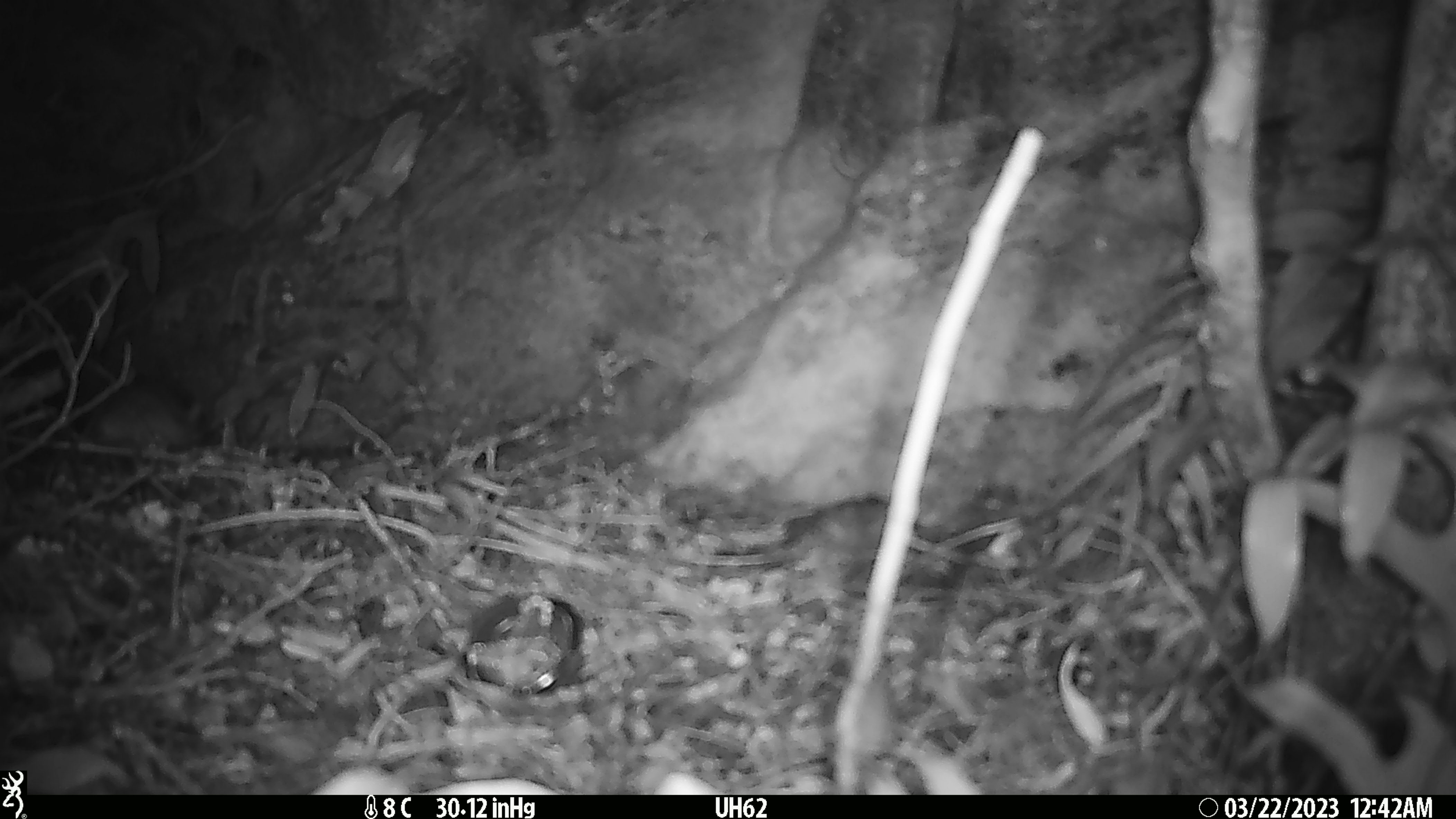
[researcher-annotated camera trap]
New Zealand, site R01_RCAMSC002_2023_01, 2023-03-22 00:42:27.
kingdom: Animalia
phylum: Chordata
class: Mammalia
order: Rodentia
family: Muridae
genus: Mus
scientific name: Mus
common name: mouse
Mouse (Mus).